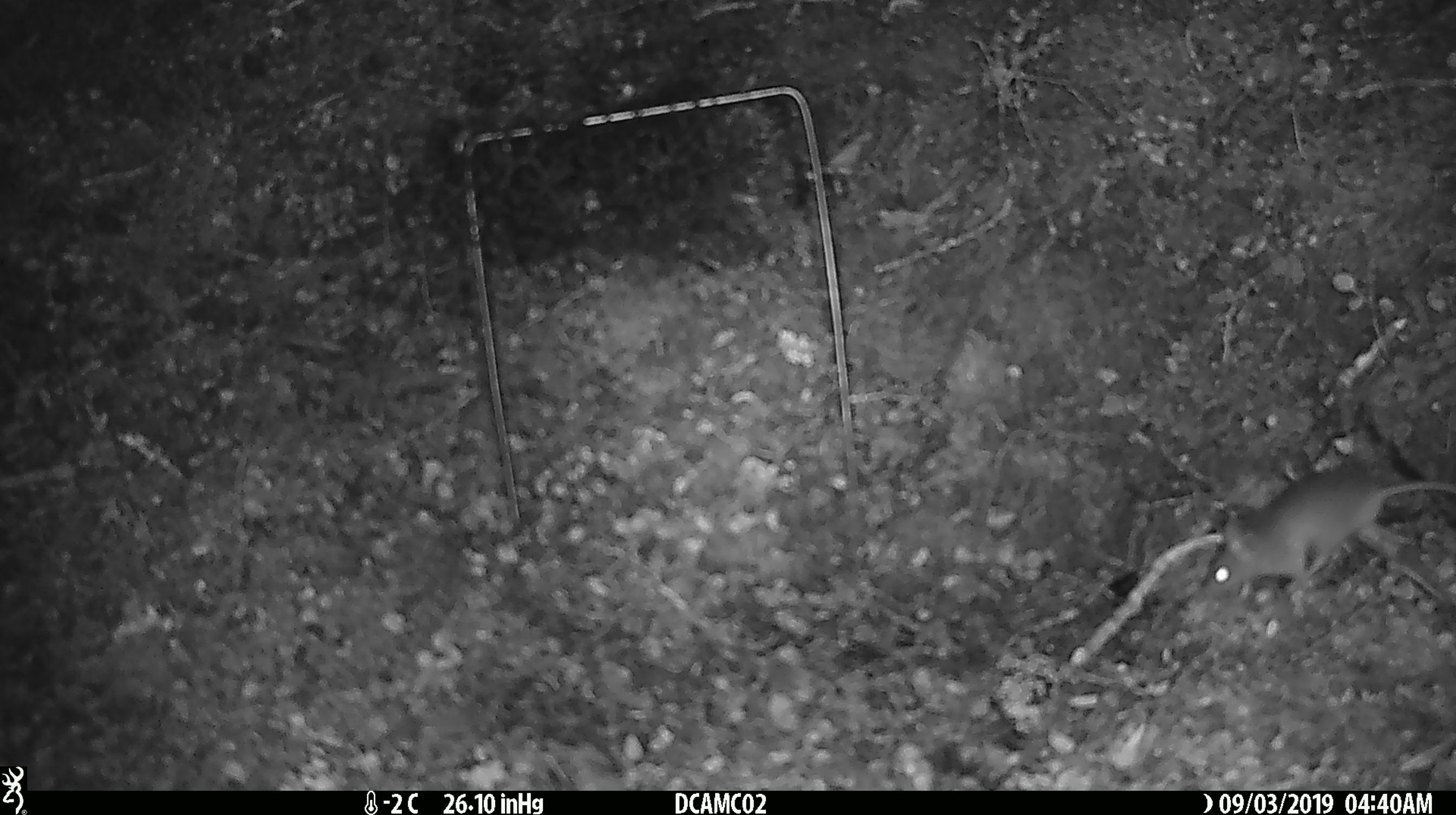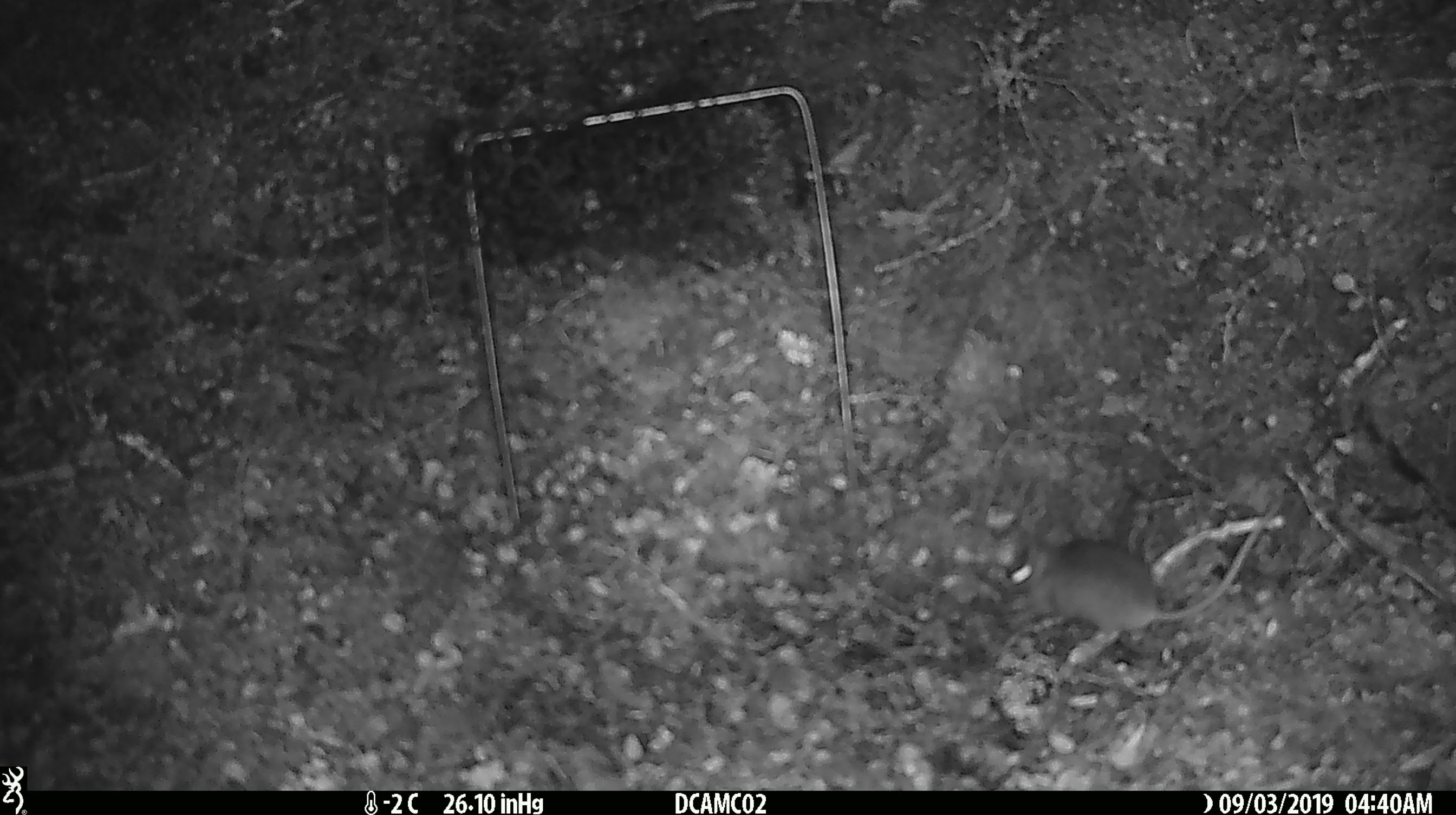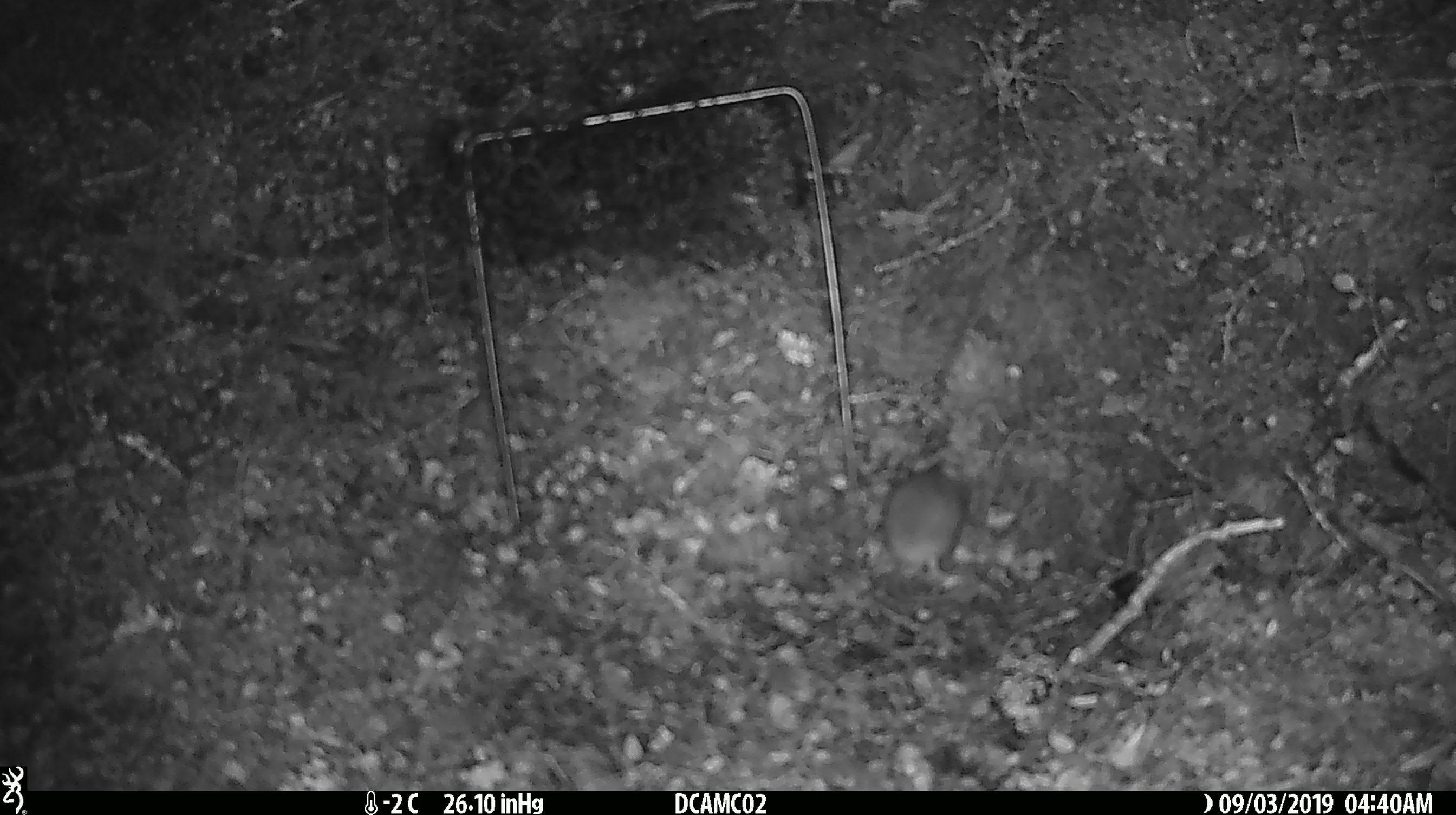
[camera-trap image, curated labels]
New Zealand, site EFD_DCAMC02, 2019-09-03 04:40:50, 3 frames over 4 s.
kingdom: Animalia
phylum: Chordata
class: Mammalia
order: Rodentia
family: Muridae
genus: Mus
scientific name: Mus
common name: mouse